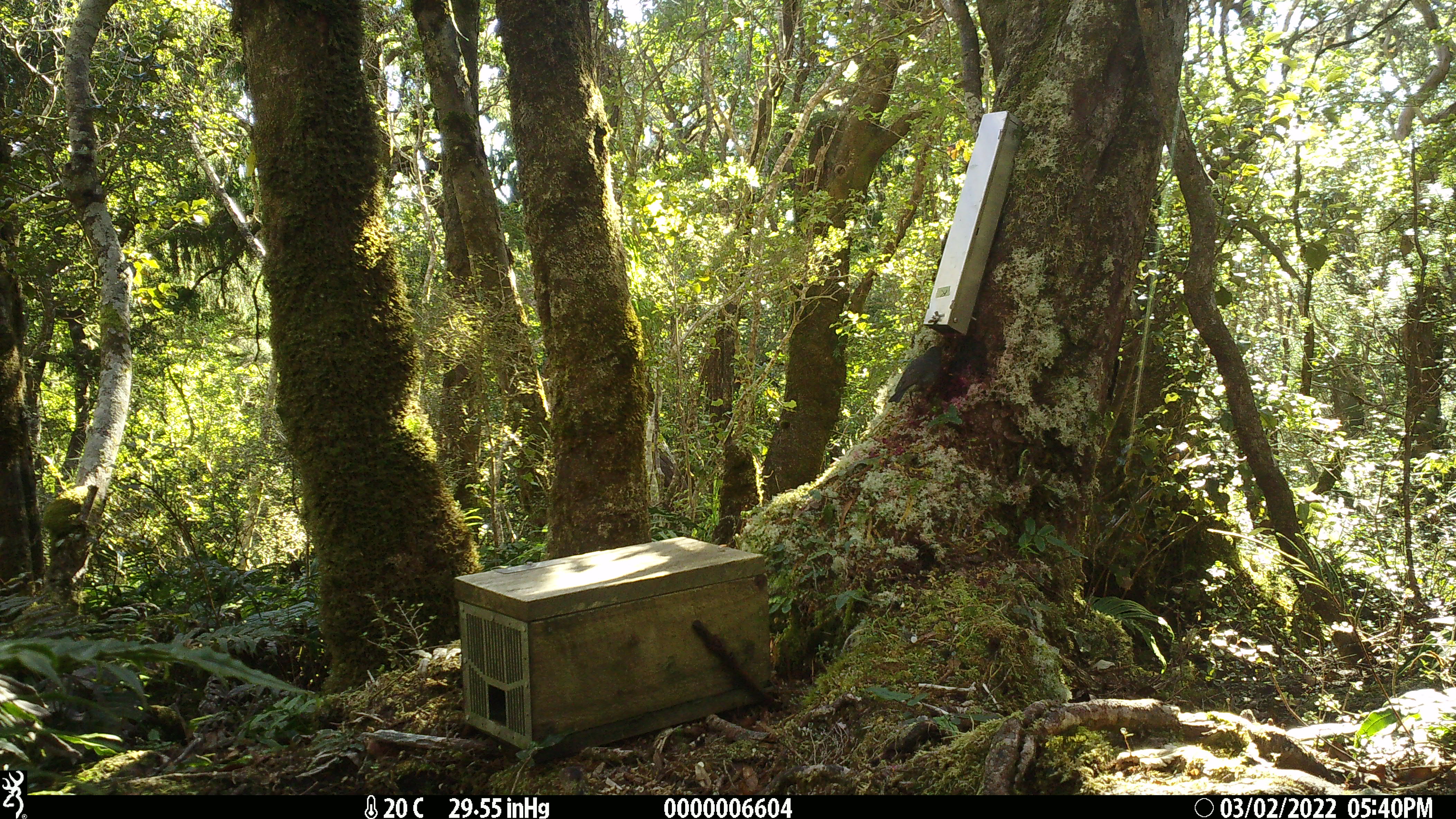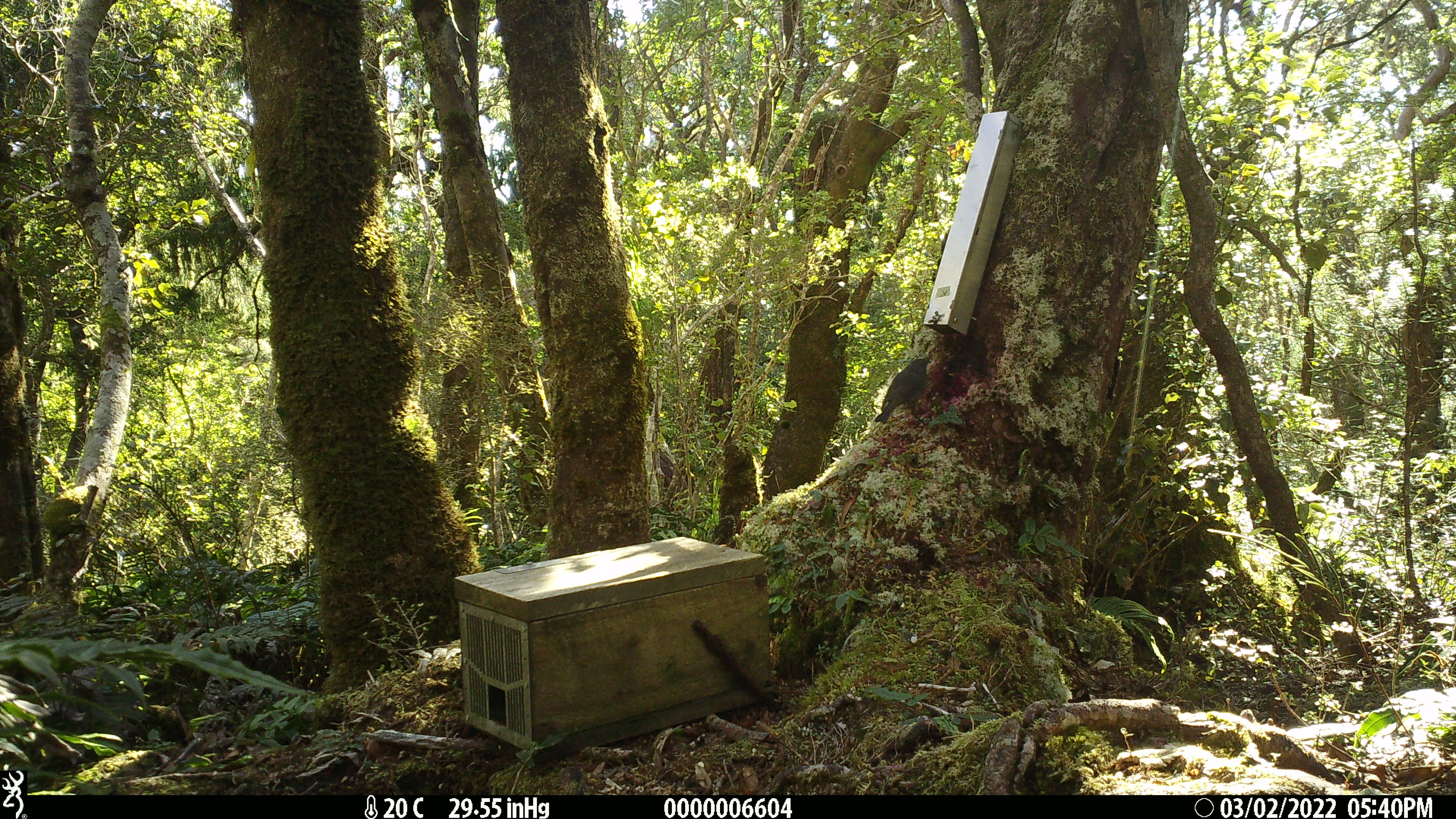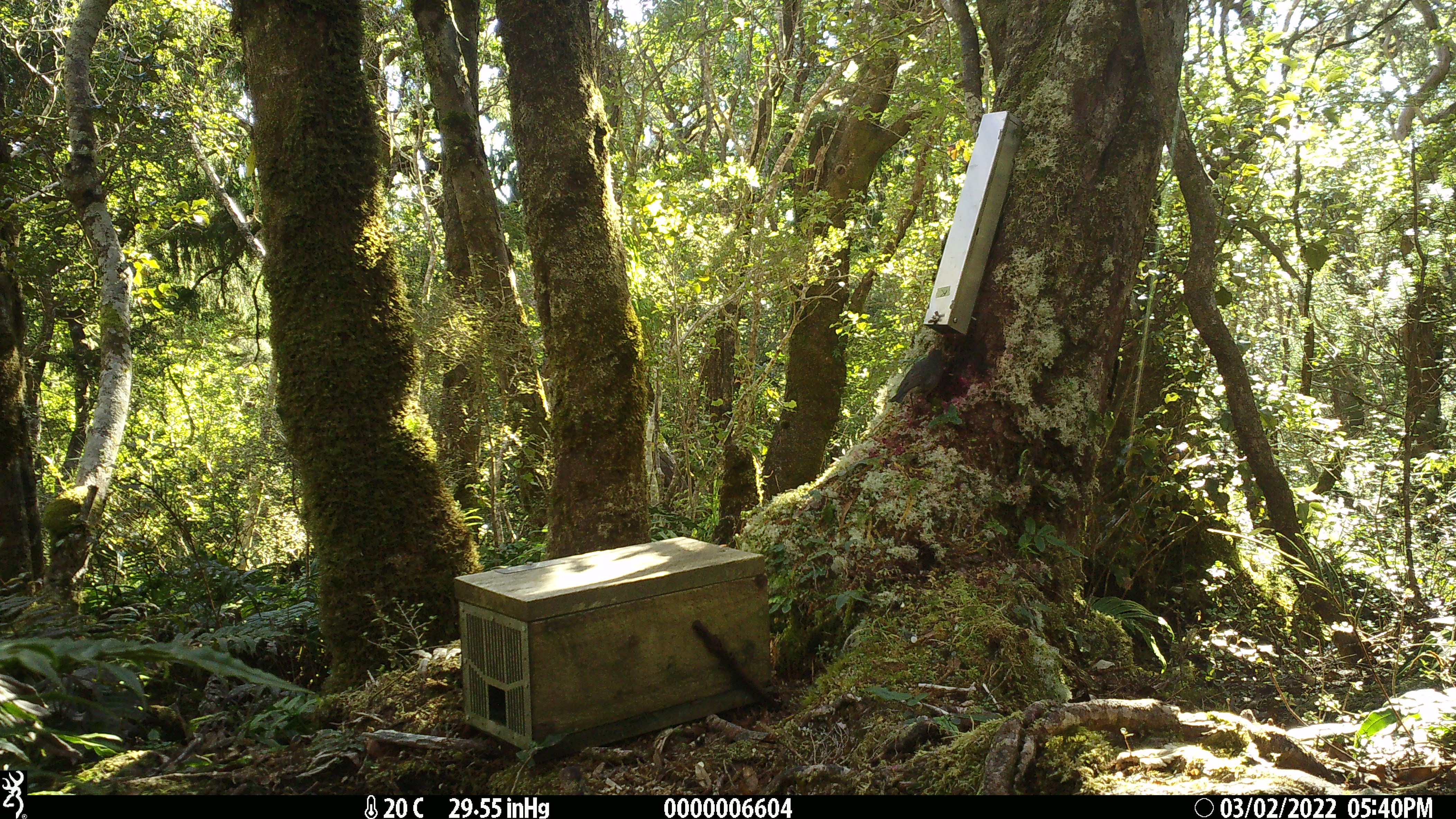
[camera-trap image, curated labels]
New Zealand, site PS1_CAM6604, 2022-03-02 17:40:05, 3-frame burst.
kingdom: Animalia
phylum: Chordata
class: Aves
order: Passeriformes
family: Petroicidae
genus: Petroica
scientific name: Petroica australis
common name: new zealand robin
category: robin